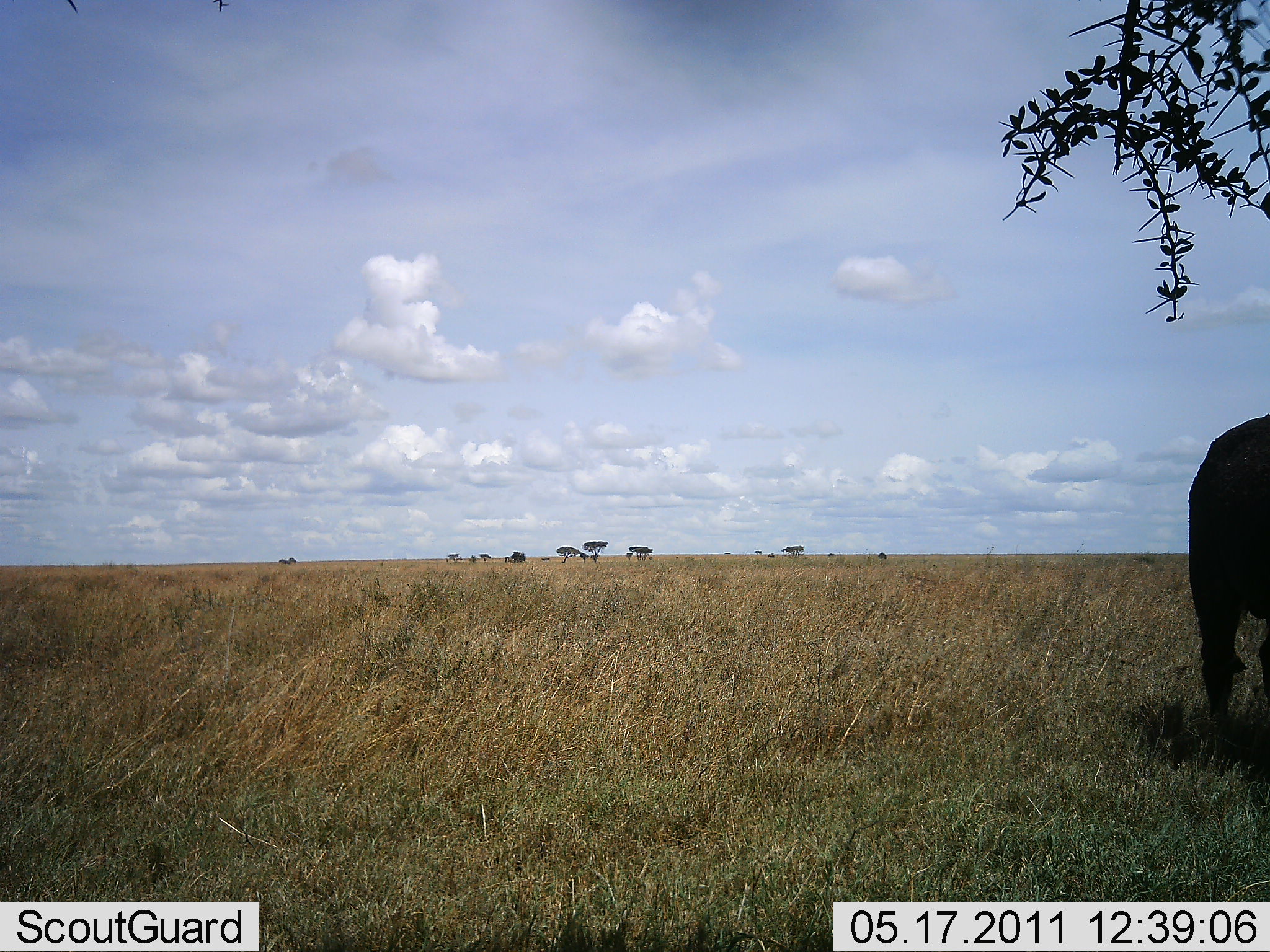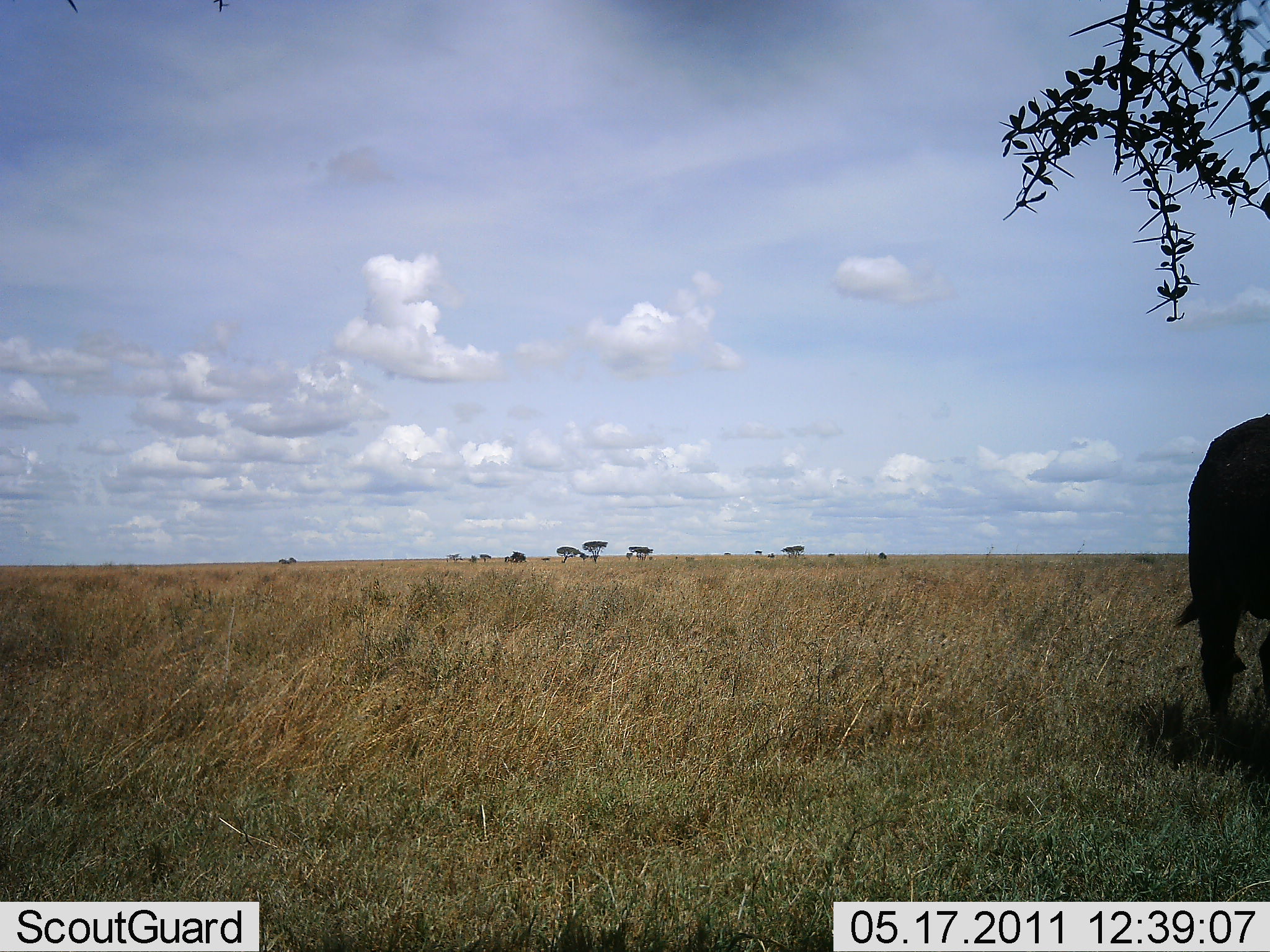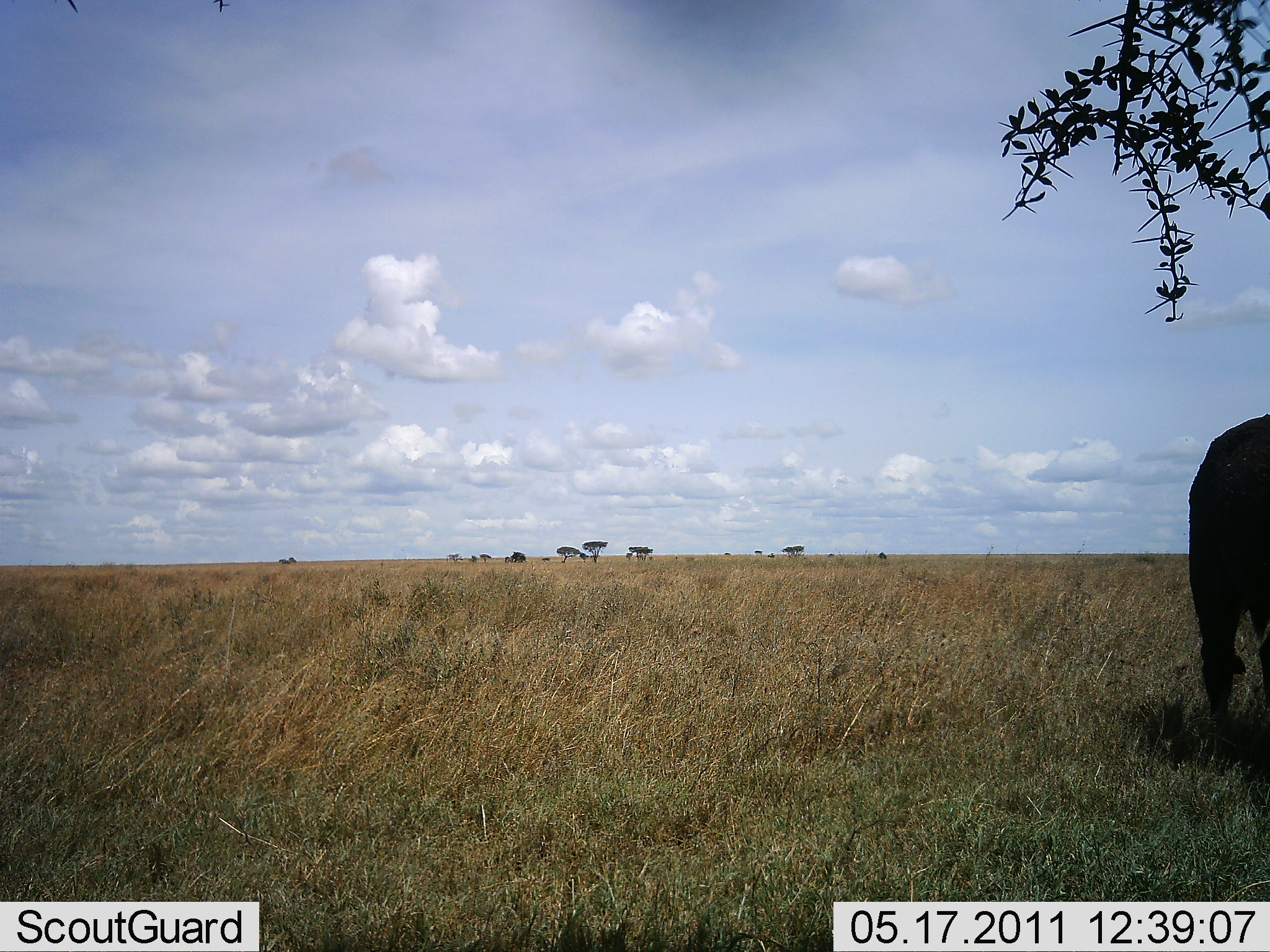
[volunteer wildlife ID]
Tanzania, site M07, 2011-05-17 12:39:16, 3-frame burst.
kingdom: Animalia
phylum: Chordata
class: Mammalia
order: Artiodactyla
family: Bovidae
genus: Syncerus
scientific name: Syncerus caffer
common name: cape buffalo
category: buffalo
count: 1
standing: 100%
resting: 0%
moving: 0%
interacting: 0%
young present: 0%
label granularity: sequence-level